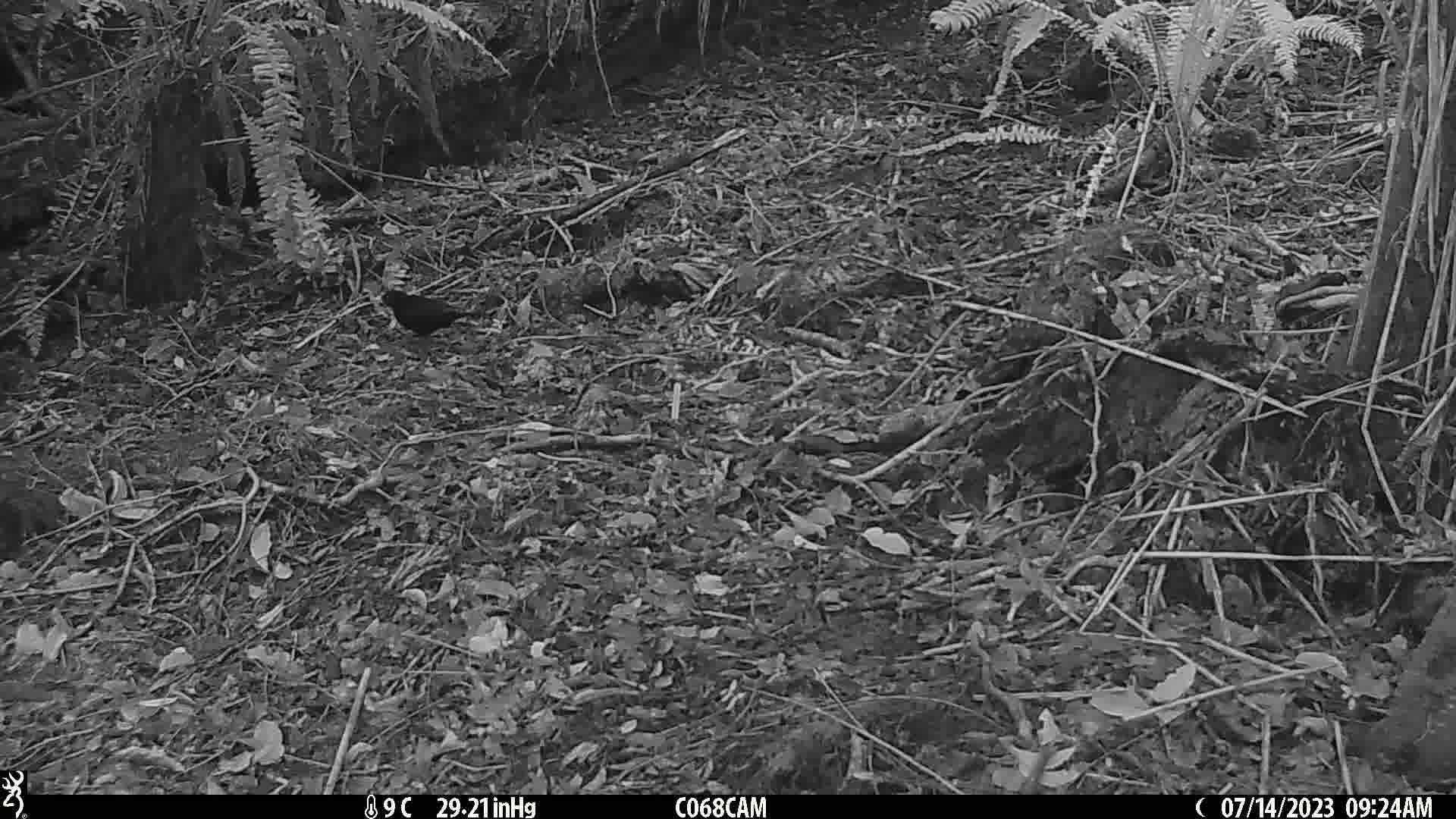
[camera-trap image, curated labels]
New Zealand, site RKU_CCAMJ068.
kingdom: Animalia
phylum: Chordata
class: Aves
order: Passeriformes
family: Turdidae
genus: Turdus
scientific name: Turdus merula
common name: eurasian blackbird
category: blackbird